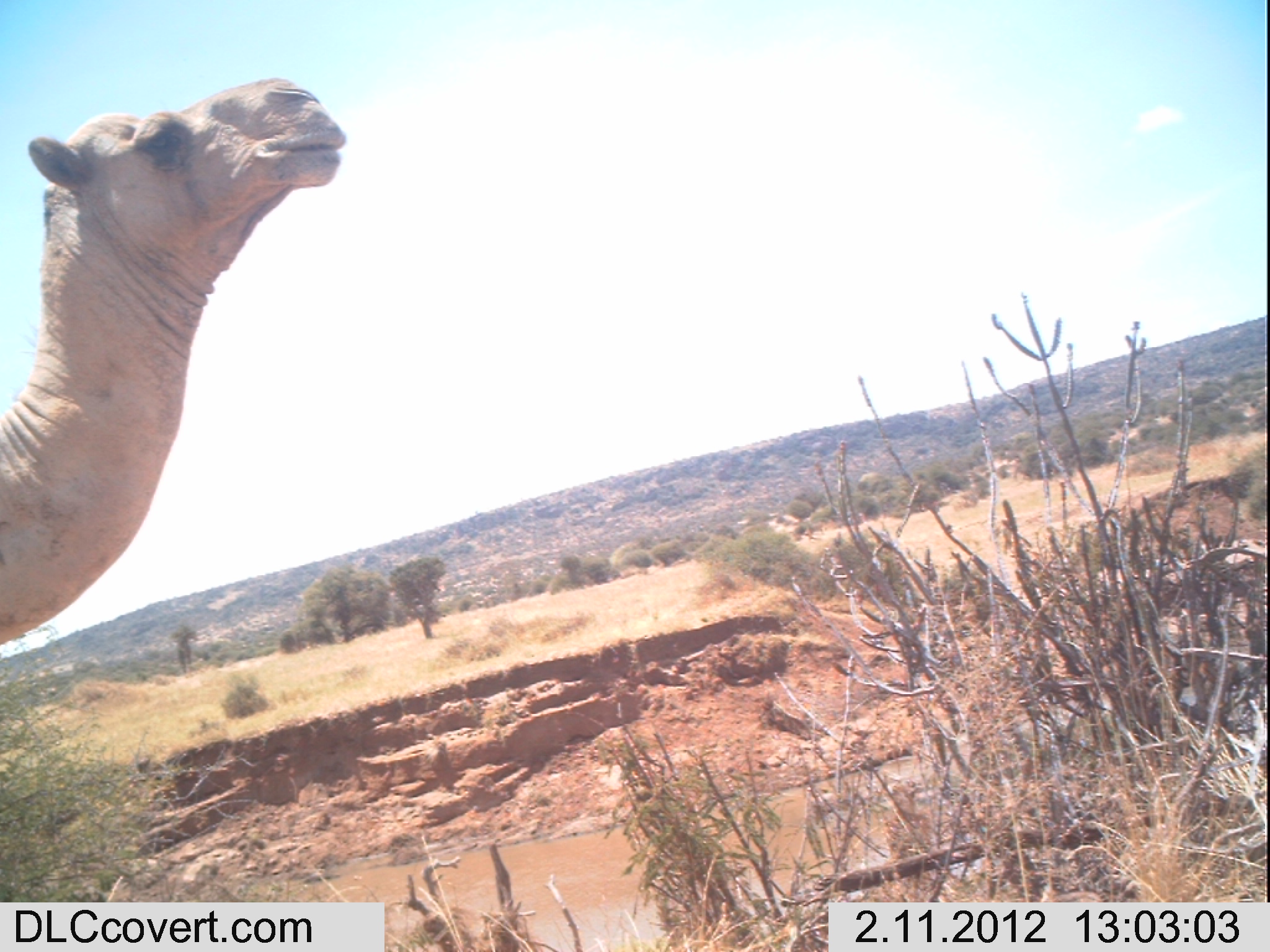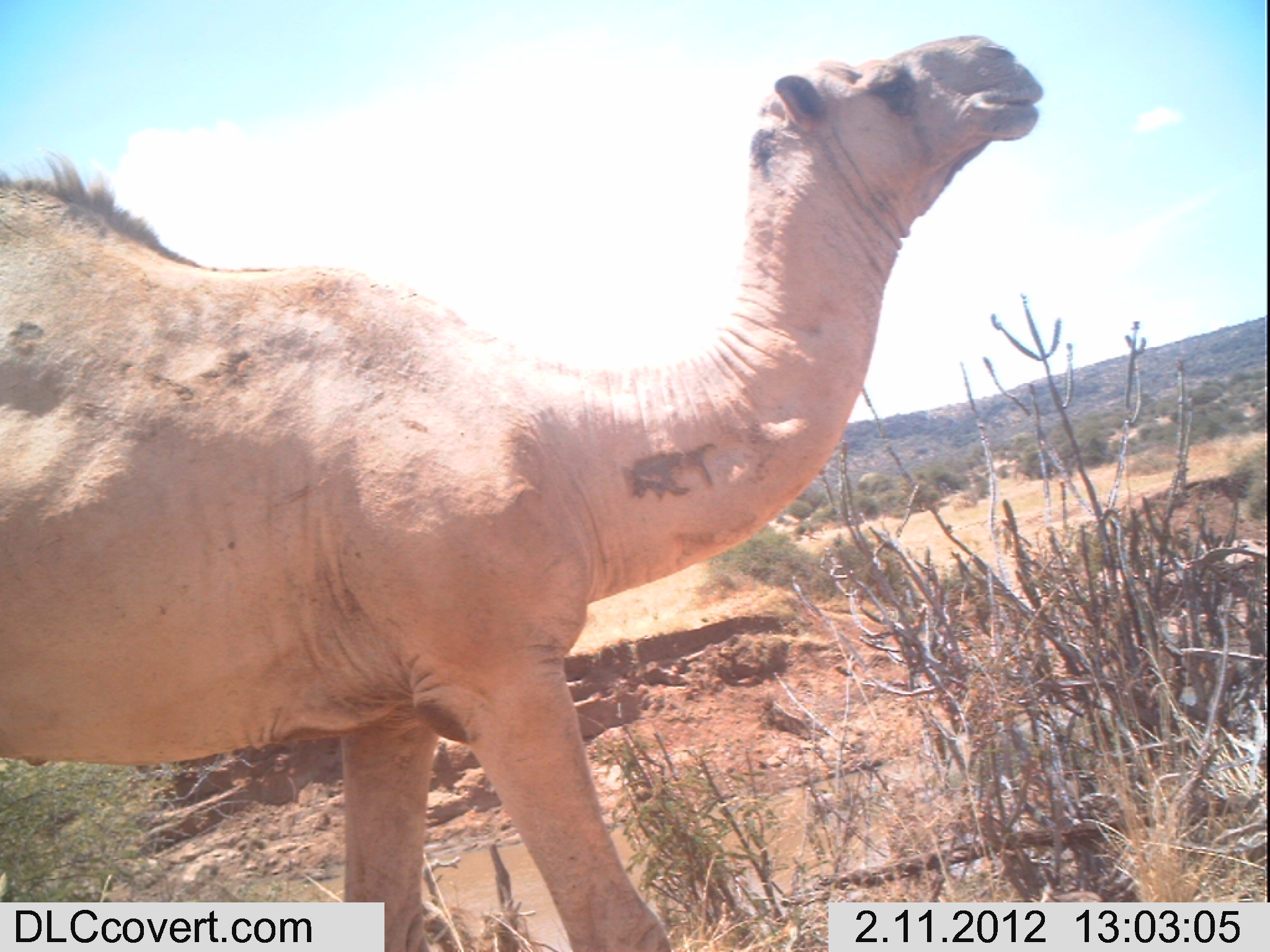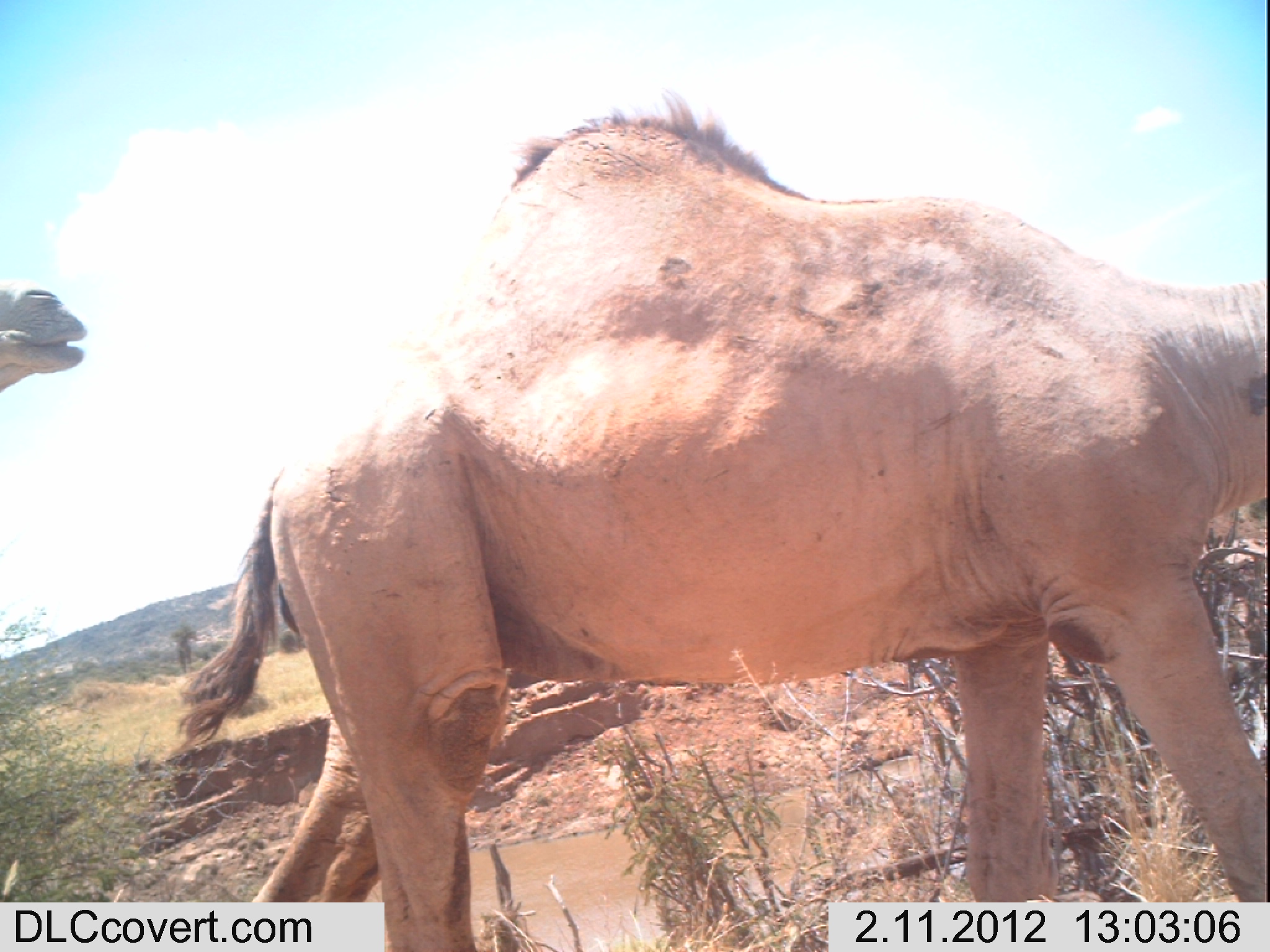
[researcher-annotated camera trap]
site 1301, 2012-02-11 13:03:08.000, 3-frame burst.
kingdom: Animalia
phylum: Chordata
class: Mammalia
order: Artiodactyla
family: Camelidae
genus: Camelus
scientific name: Camelus dromedarius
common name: dromedary camel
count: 1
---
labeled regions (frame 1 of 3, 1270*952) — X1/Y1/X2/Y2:
camelus dromedarius: 0/76/345/644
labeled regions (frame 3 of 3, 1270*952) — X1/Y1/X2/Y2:
camelus dromedarius: 166/85/1270/952; 0/283/91/391